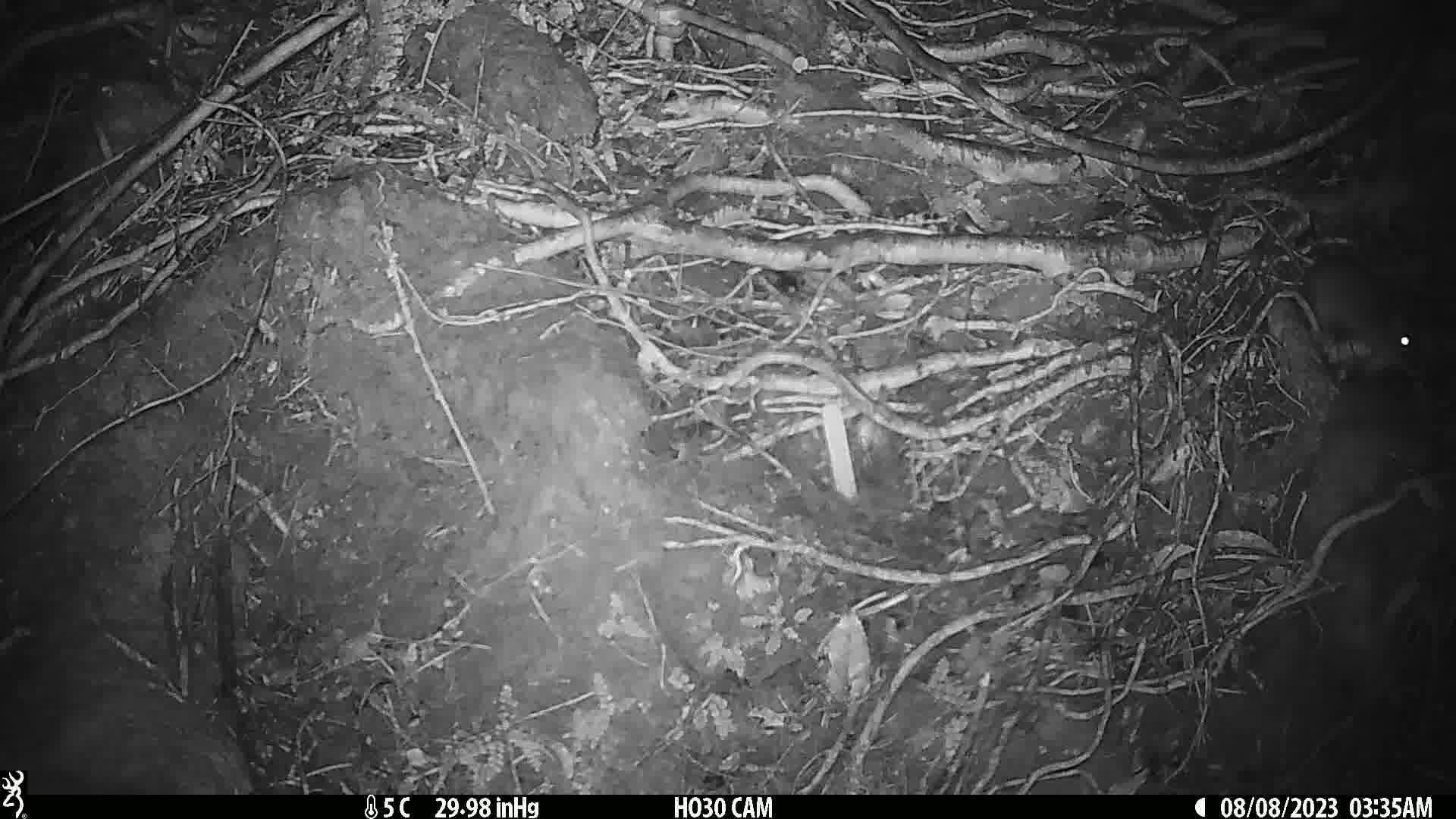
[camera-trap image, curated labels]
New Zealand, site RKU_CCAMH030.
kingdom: Animalia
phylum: Chordata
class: Mammalia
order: Rodentia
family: Muridae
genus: Rattus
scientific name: Rattus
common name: rat